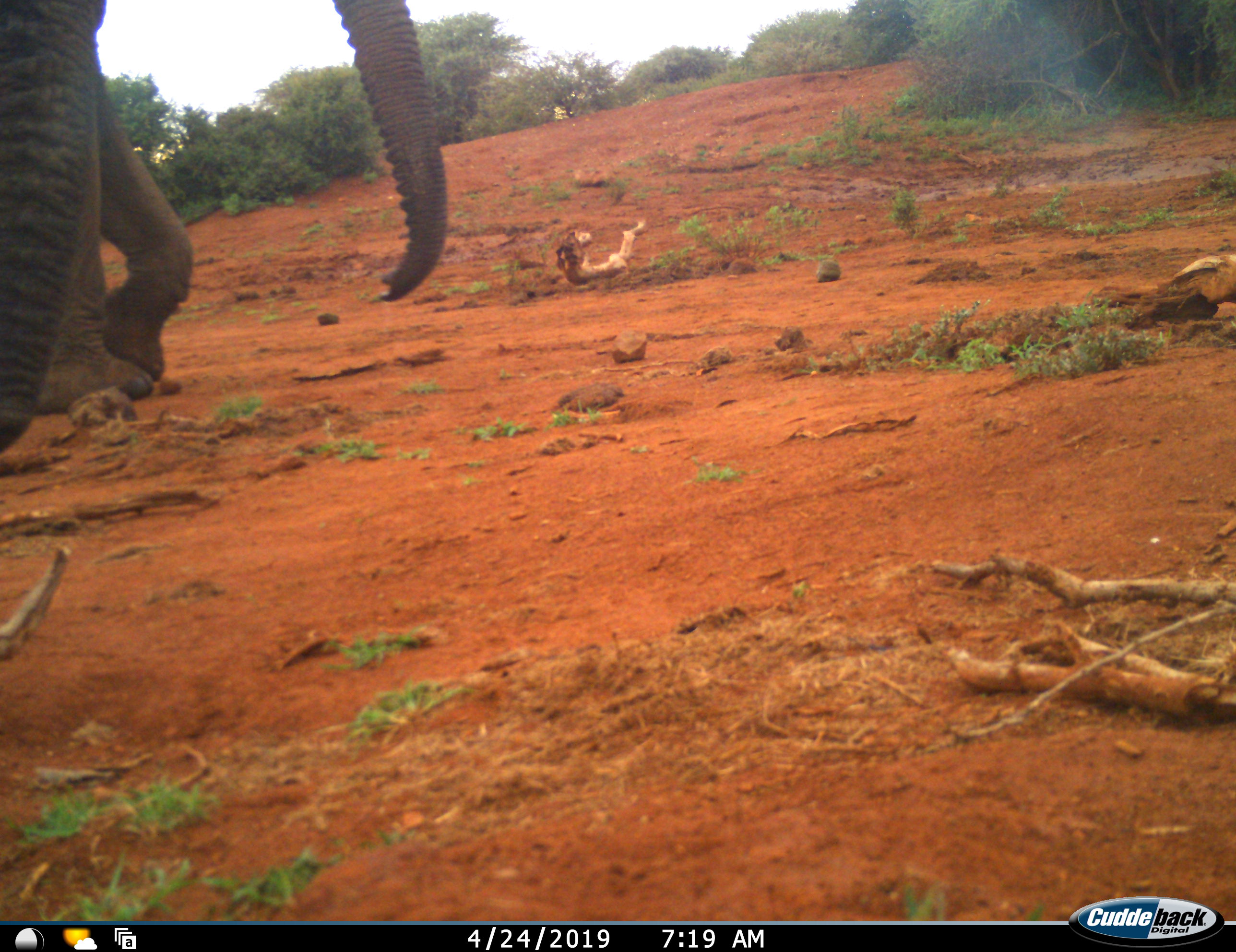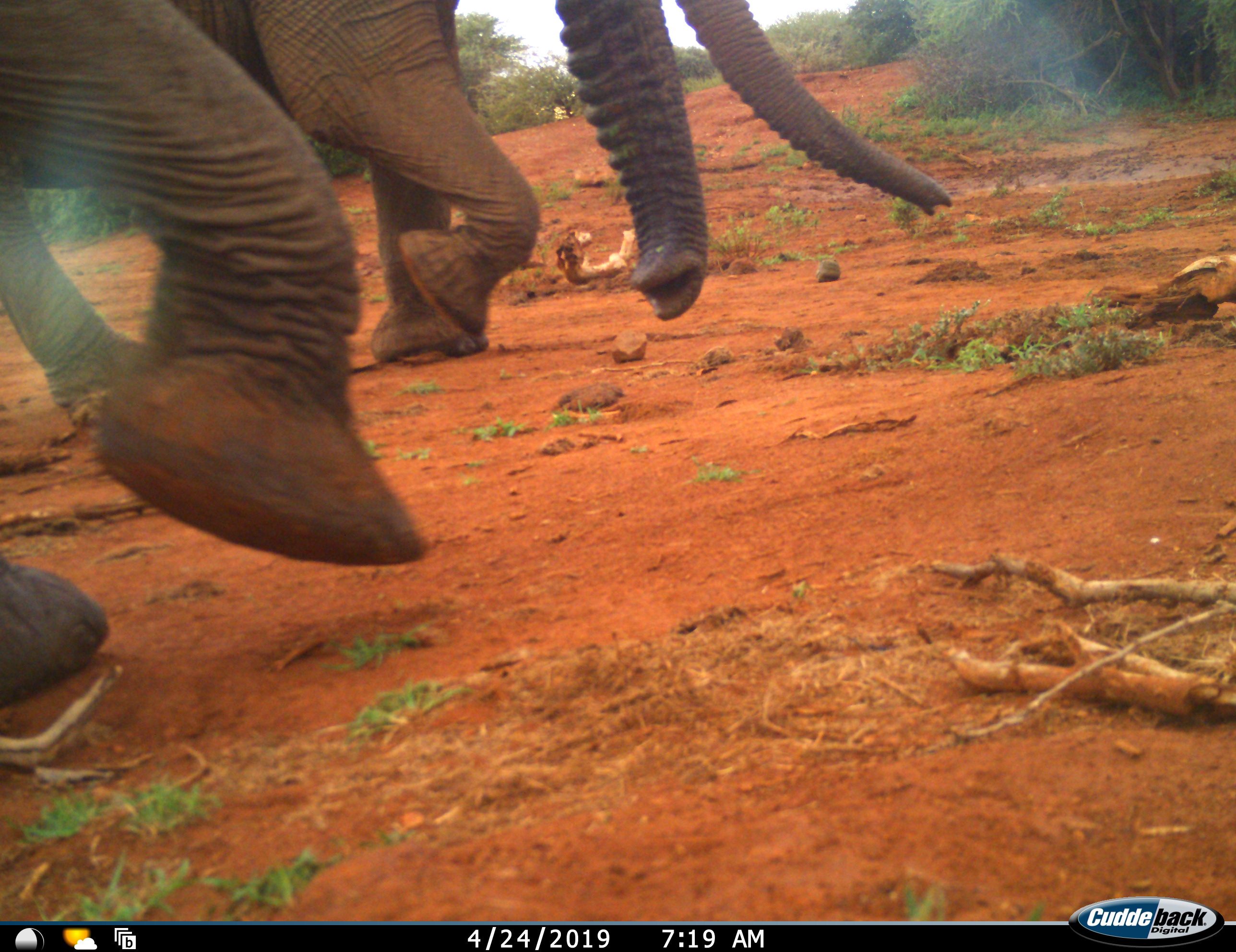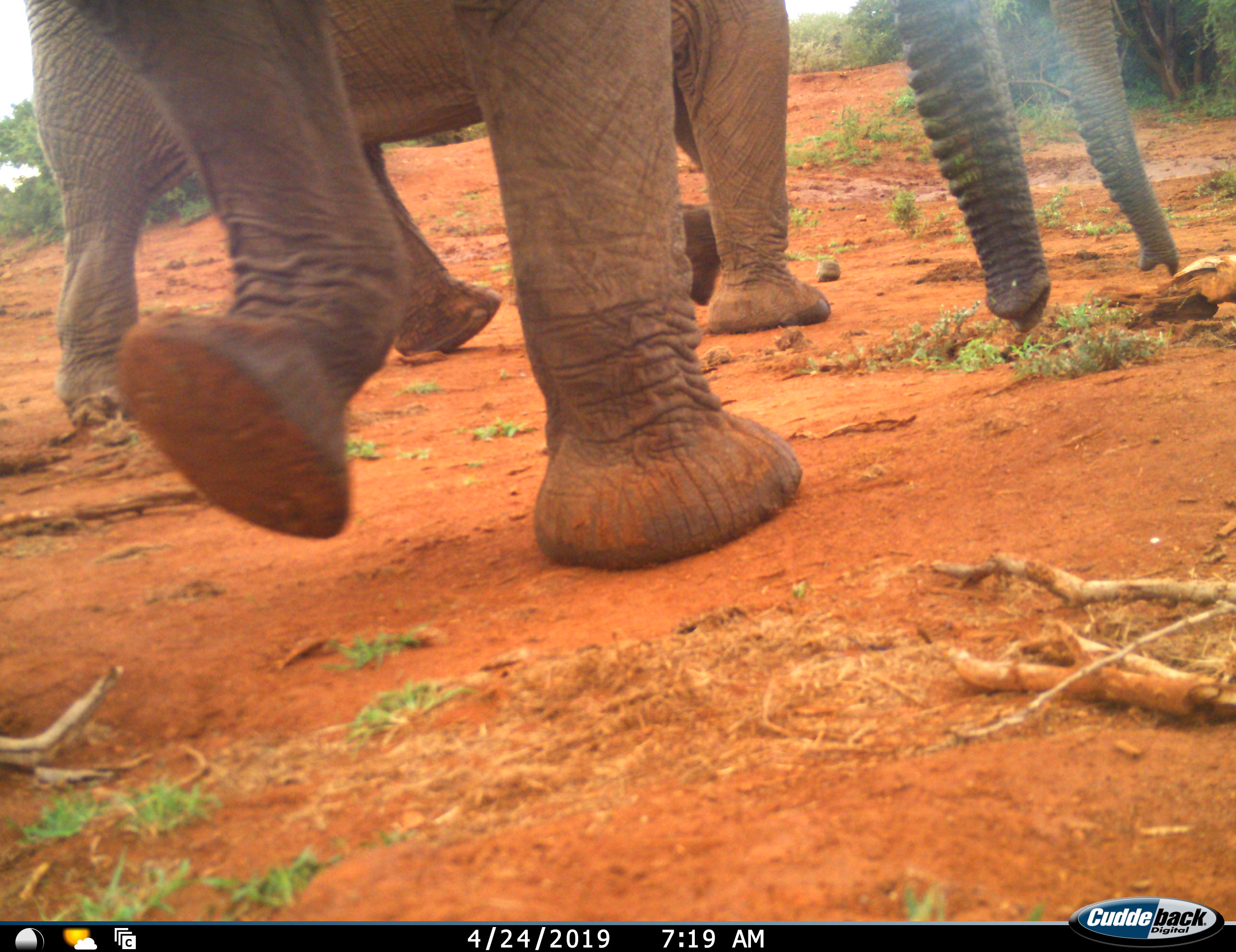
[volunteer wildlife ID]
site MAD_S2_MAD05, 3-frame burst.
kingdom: Animalia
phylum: Chordata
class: Mammalia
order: Proboscidea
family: Elephantidae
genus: Loxodonta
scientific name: Loxodonta africana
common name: african bush elephant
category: elephant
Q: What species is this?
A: Elephant (african bush elephant) (Loxodonta africana).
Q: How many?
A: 2.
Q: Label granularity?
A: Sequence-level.